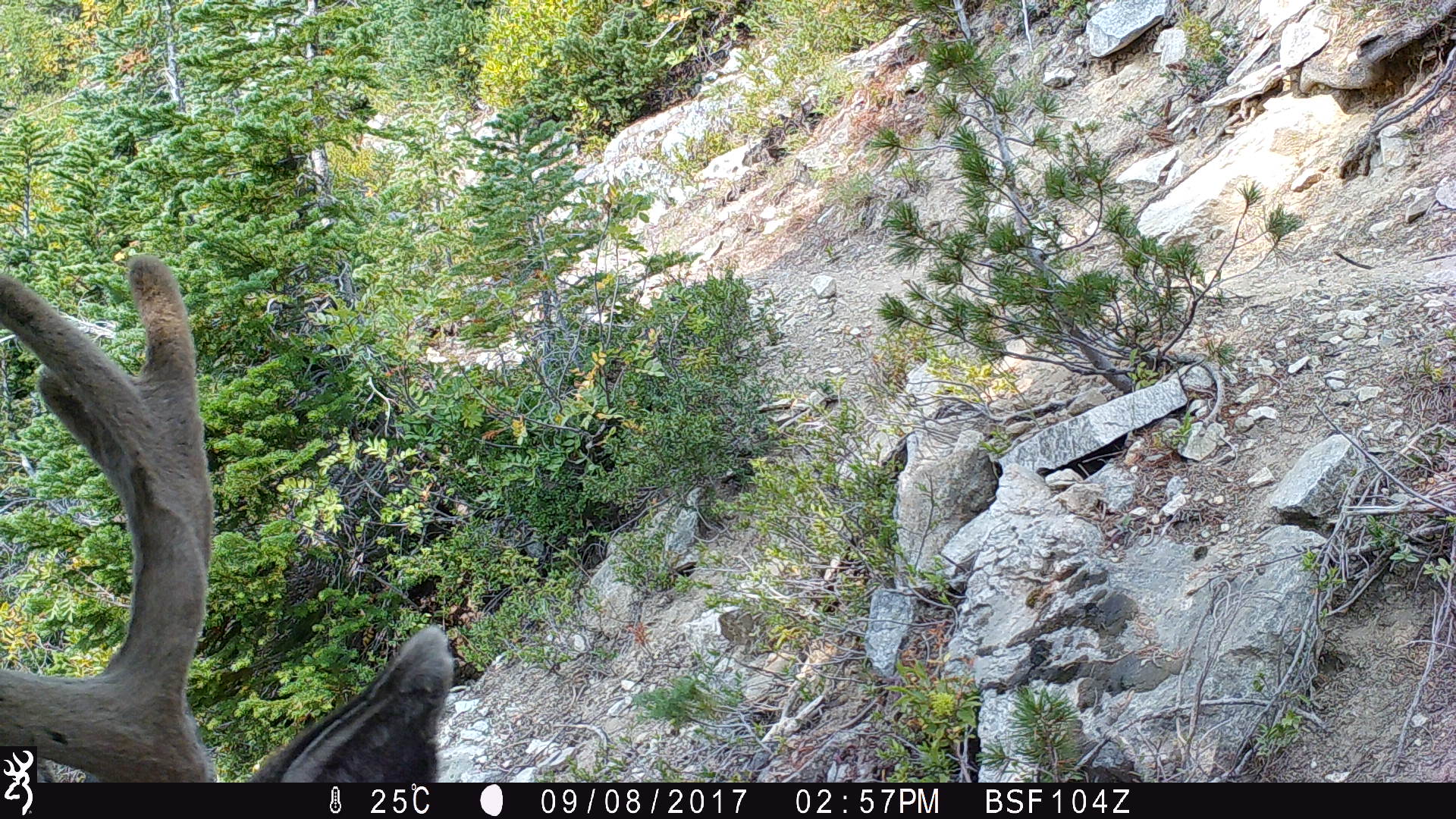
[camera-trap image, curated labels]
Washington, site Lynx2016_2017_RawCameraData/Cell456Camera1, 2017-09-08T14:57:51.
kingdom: Animalia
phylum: Chordata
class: Mammalia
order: Artiodactyla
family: Cervidae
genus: Odocoileus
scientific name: Odocoileus hemionus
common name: mule deer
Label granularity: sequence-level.